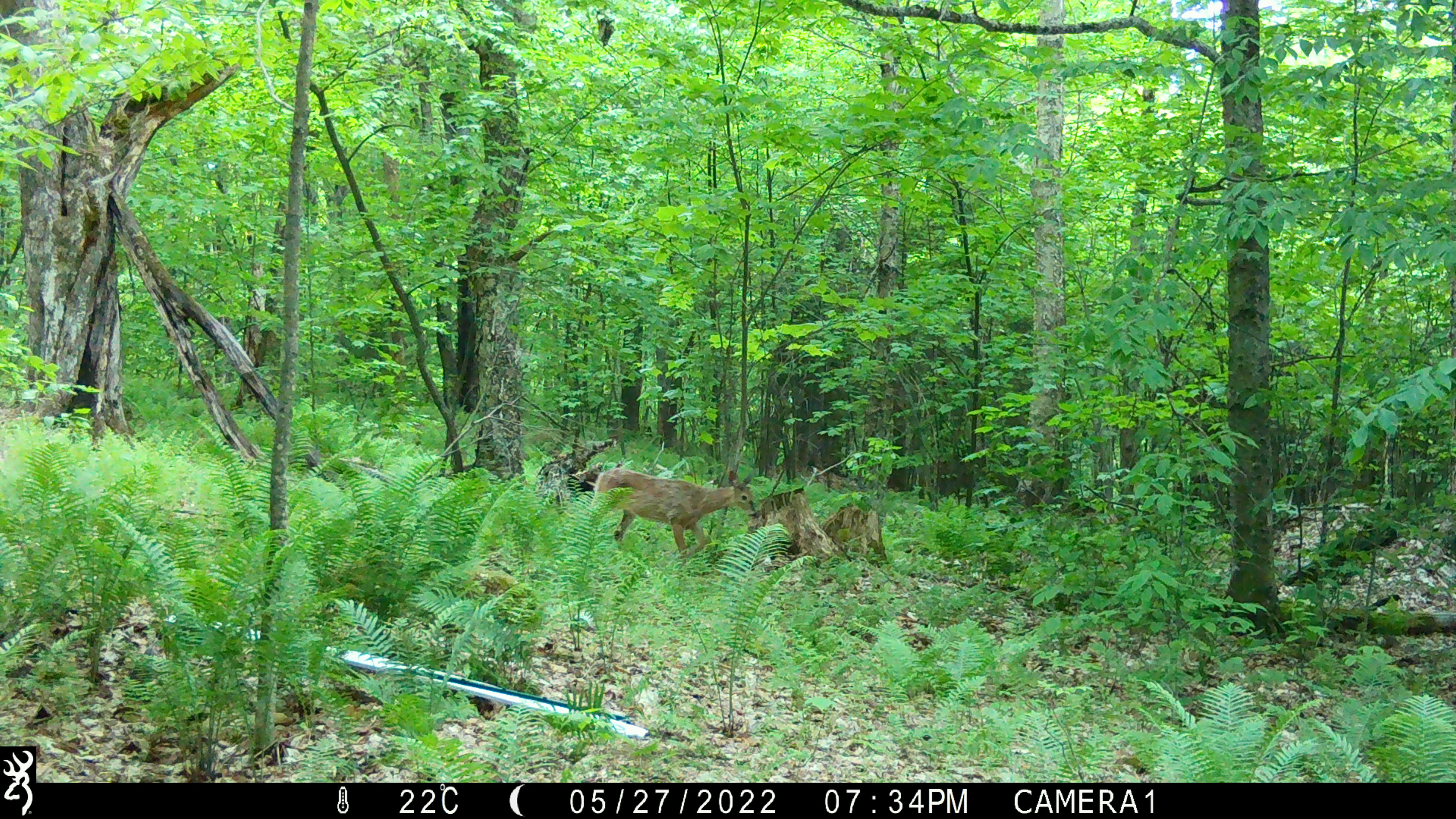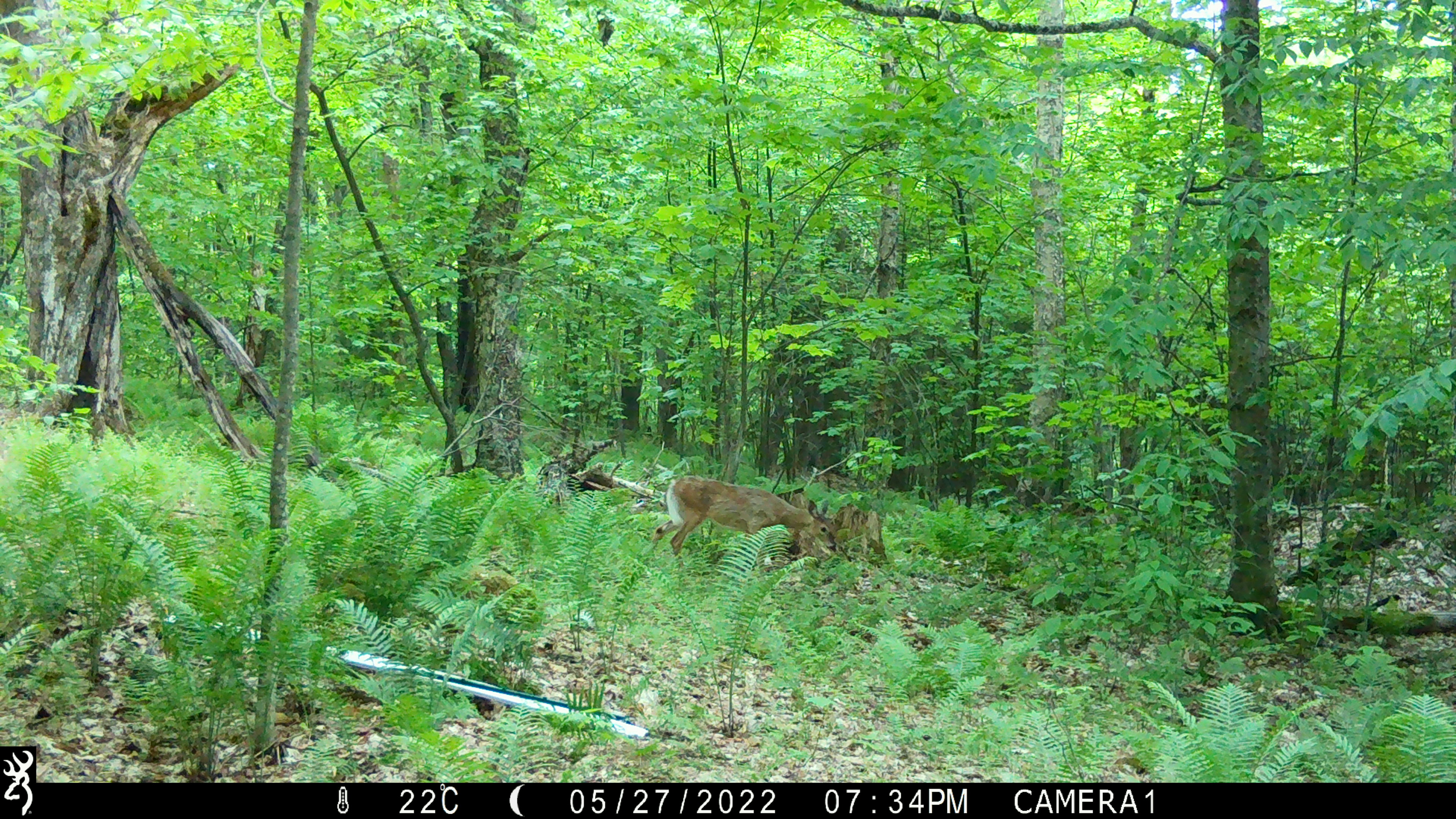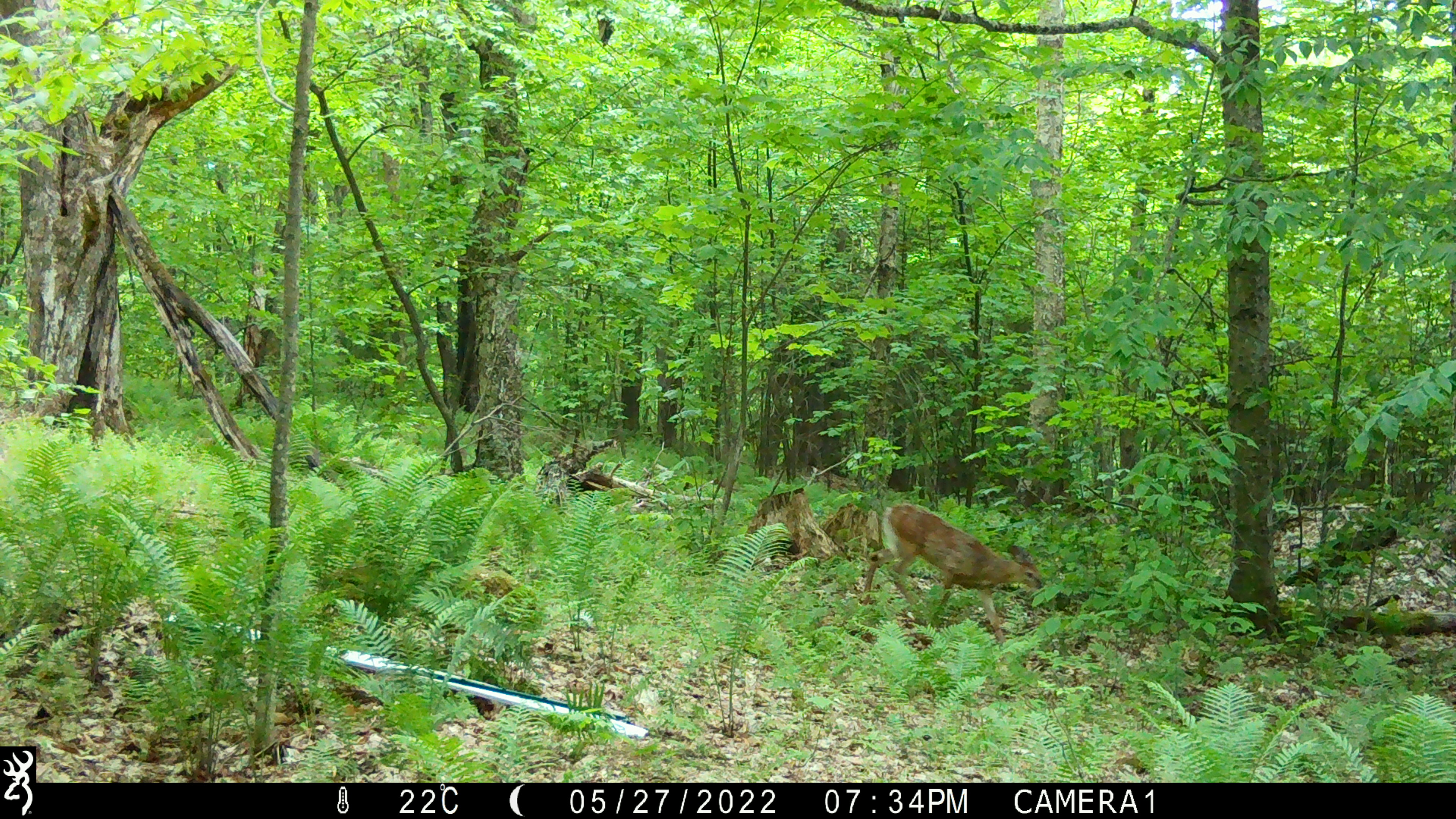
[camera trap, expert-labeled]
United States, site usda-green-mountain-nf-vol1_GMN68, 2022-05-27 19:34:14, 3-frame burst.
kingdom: Animalia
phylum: Chordata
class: Mammalia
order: Artiodactyla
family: Cervidae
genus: Odocoileus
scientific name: Odocoileus virginianus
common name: white-tailed deer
White-tailed deer (Odocoileus virginianus).